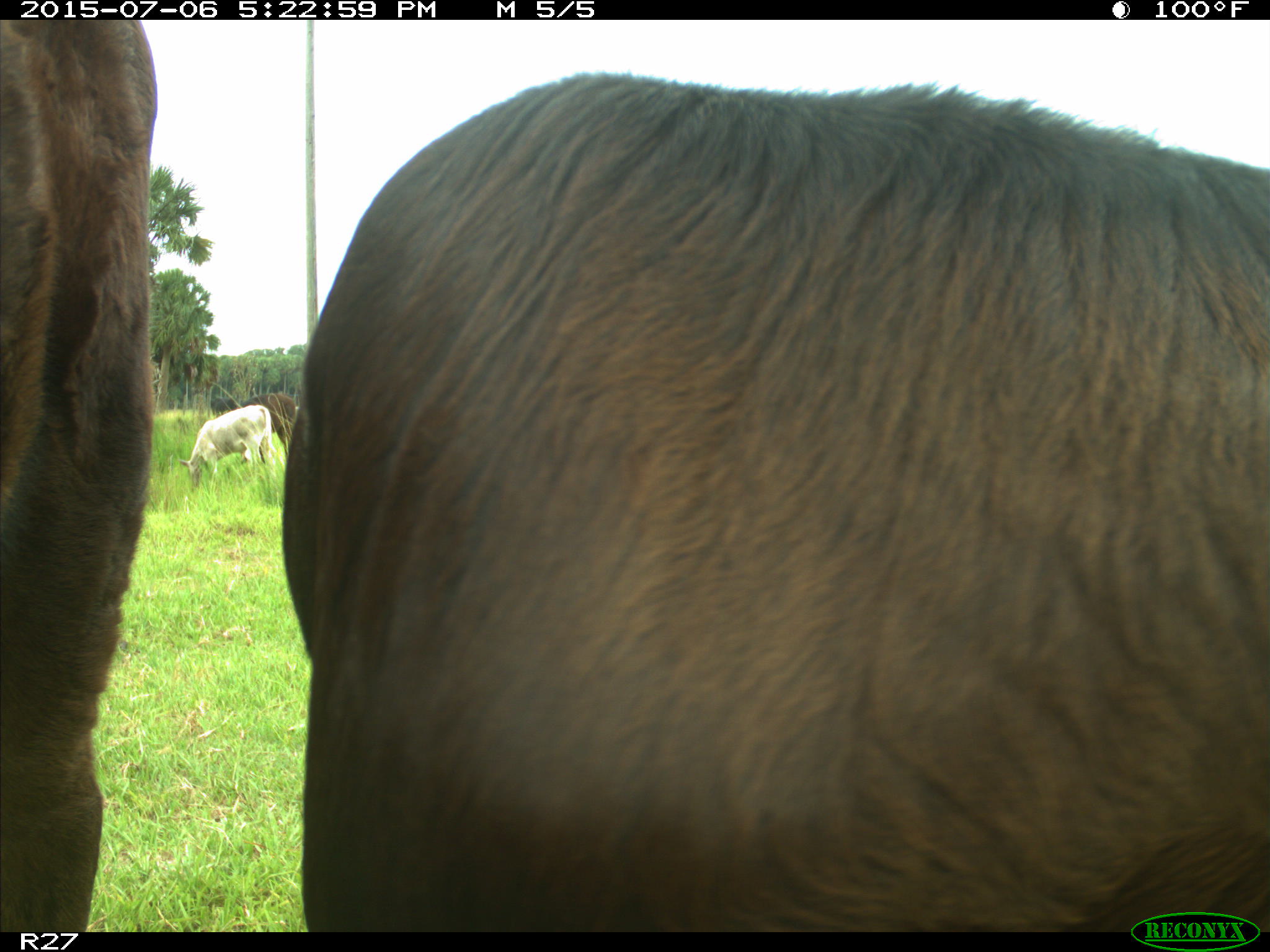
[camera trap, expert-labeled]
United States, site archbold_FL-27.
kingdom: Animalia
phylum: Chordata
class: Mammalia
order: Artiodactyla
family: Bovidae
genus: Bos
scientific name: Bos taurus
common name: domestic cow